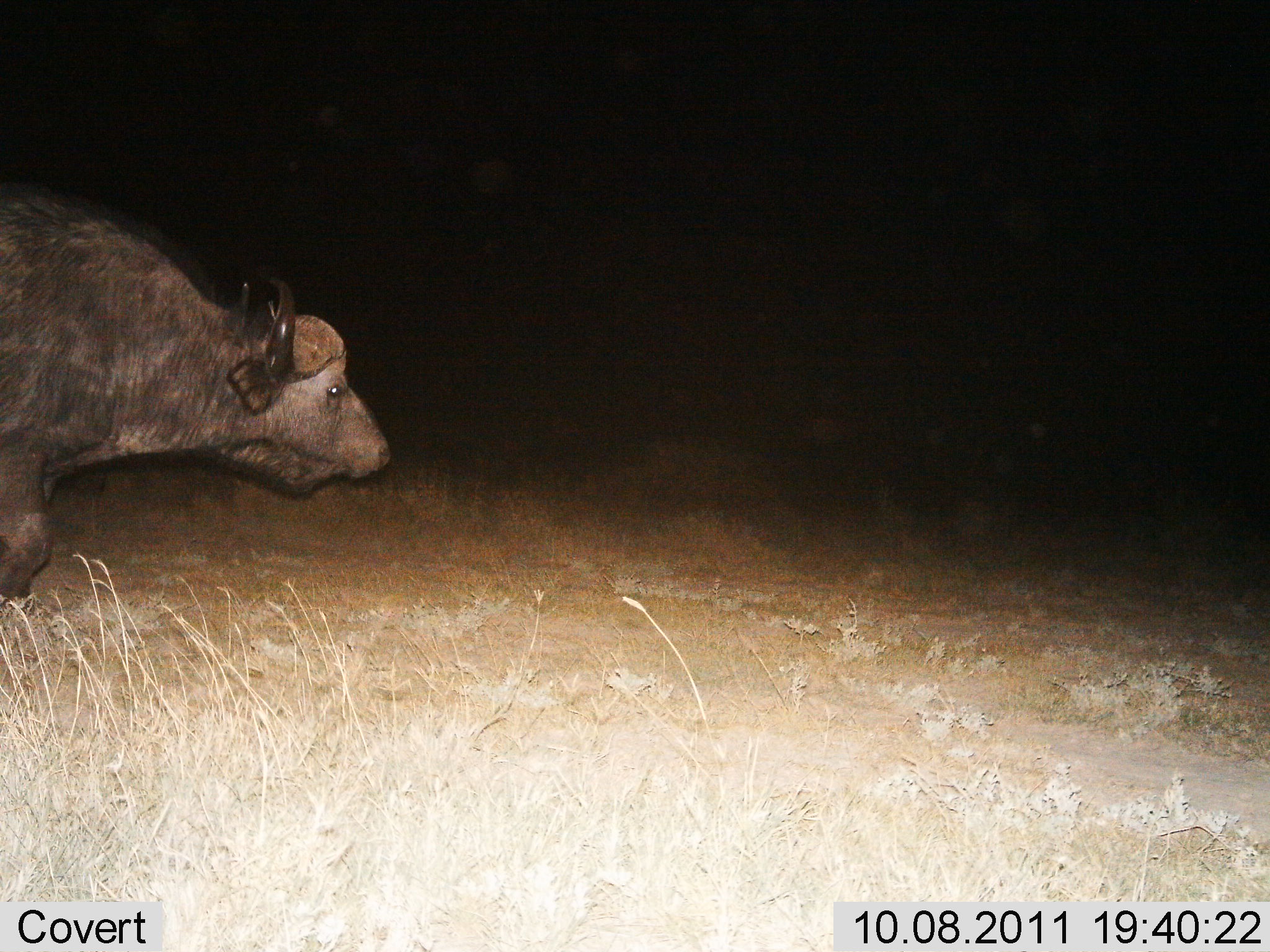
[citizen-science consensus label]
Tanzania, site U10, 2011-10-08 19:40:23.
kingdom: Animalia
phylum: Chordata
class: Mammalia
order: Artiodactyla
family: Bovidae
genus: Syncerus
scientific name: Syncerus caffer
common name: cape buffalo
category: buffalo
Buffalo (cape buffalo) (Syncerus caffer), count 1. Behavior (volunteer vote fractions): standing 10%, resting 0%, moving 90%, interacting 0%. Young present (vote fraction): 0%. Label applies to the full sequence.